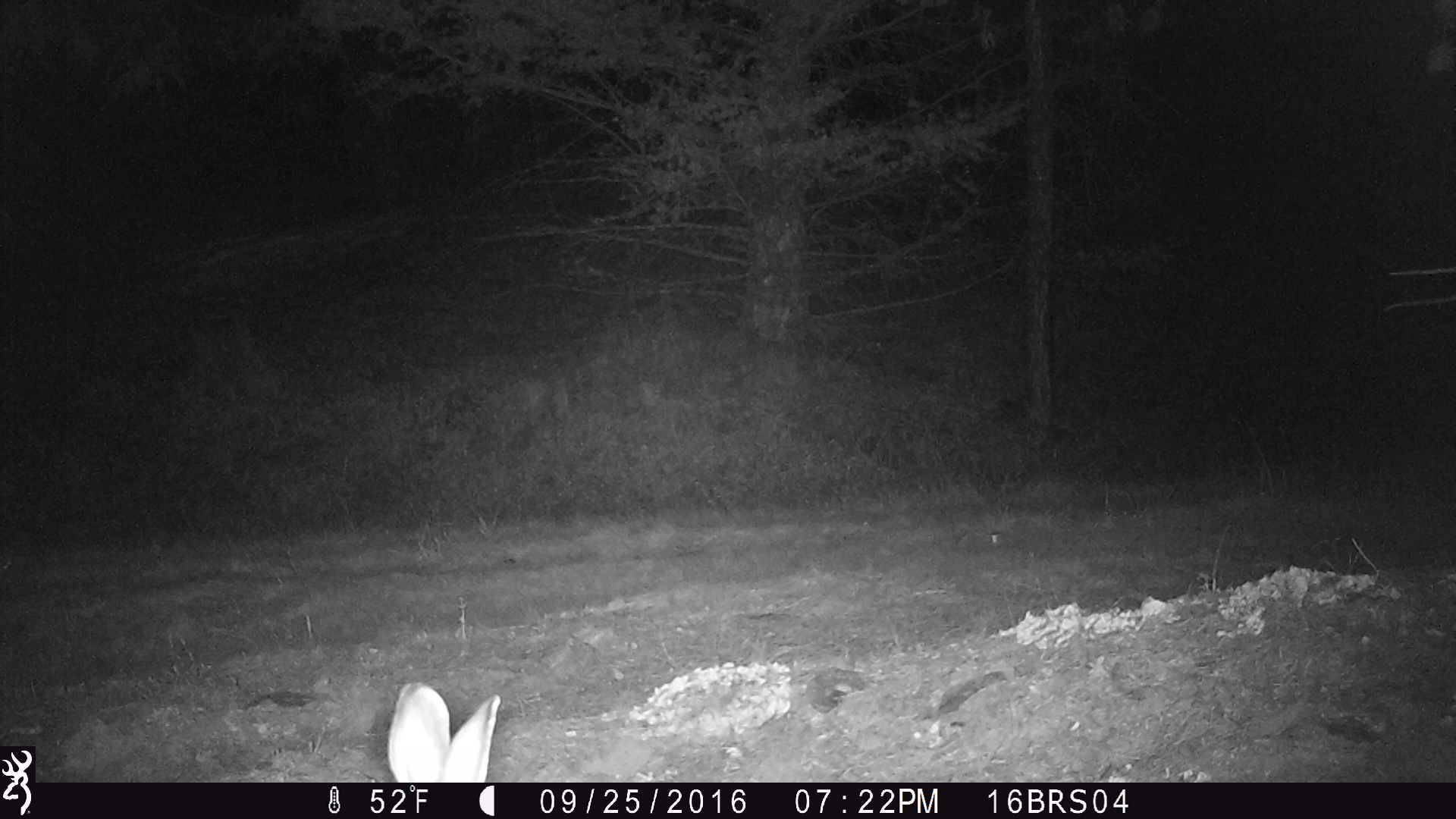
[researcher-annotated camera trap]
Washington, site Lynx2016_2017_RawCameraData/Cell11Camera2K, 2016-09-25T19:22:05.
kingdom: Animalia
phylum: Chordata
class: Mammalia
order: Lagomorpha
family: Leporidae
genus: Lepus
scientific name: Lepus americanus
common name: snowshoe hare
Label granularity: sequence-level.